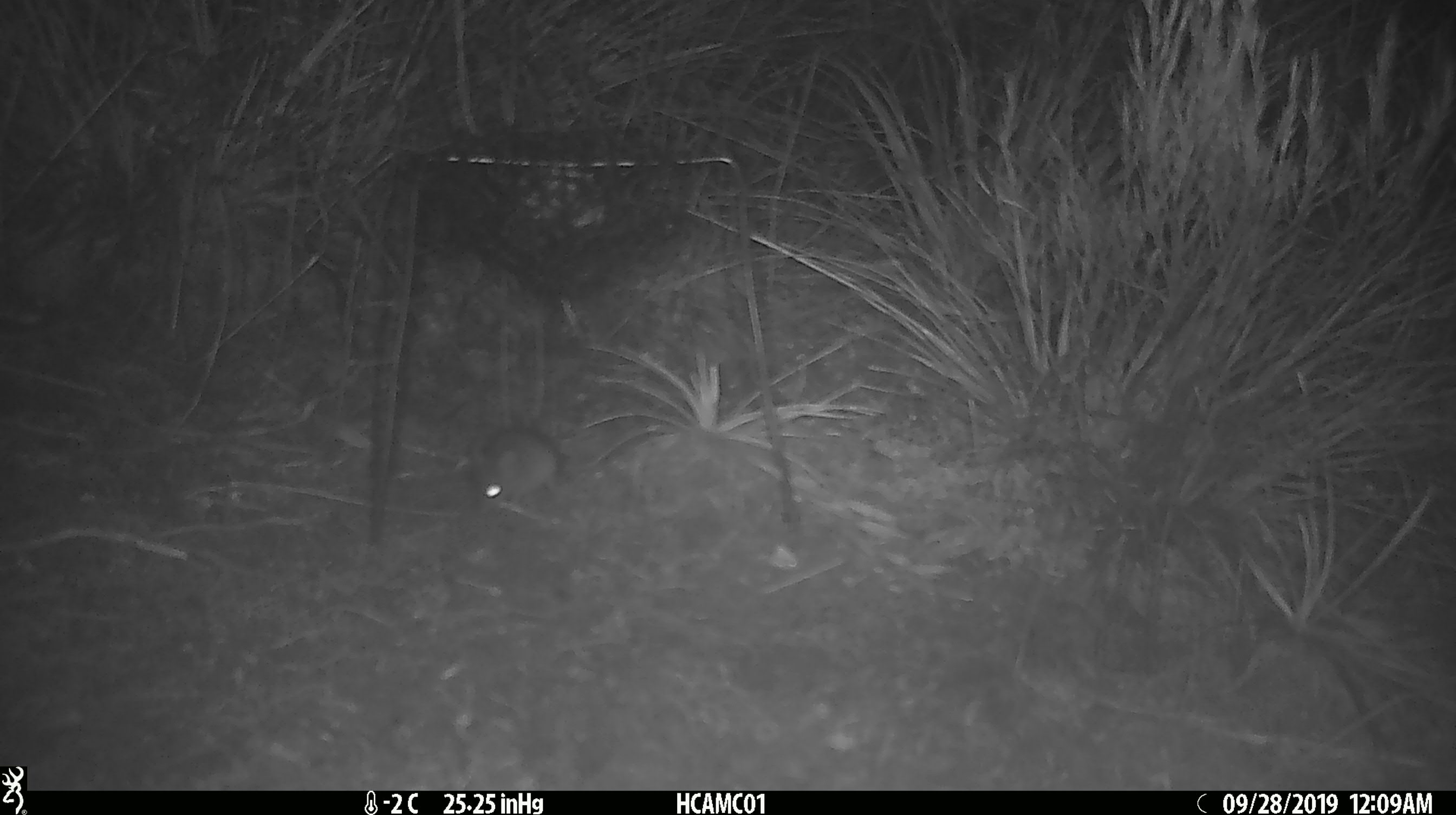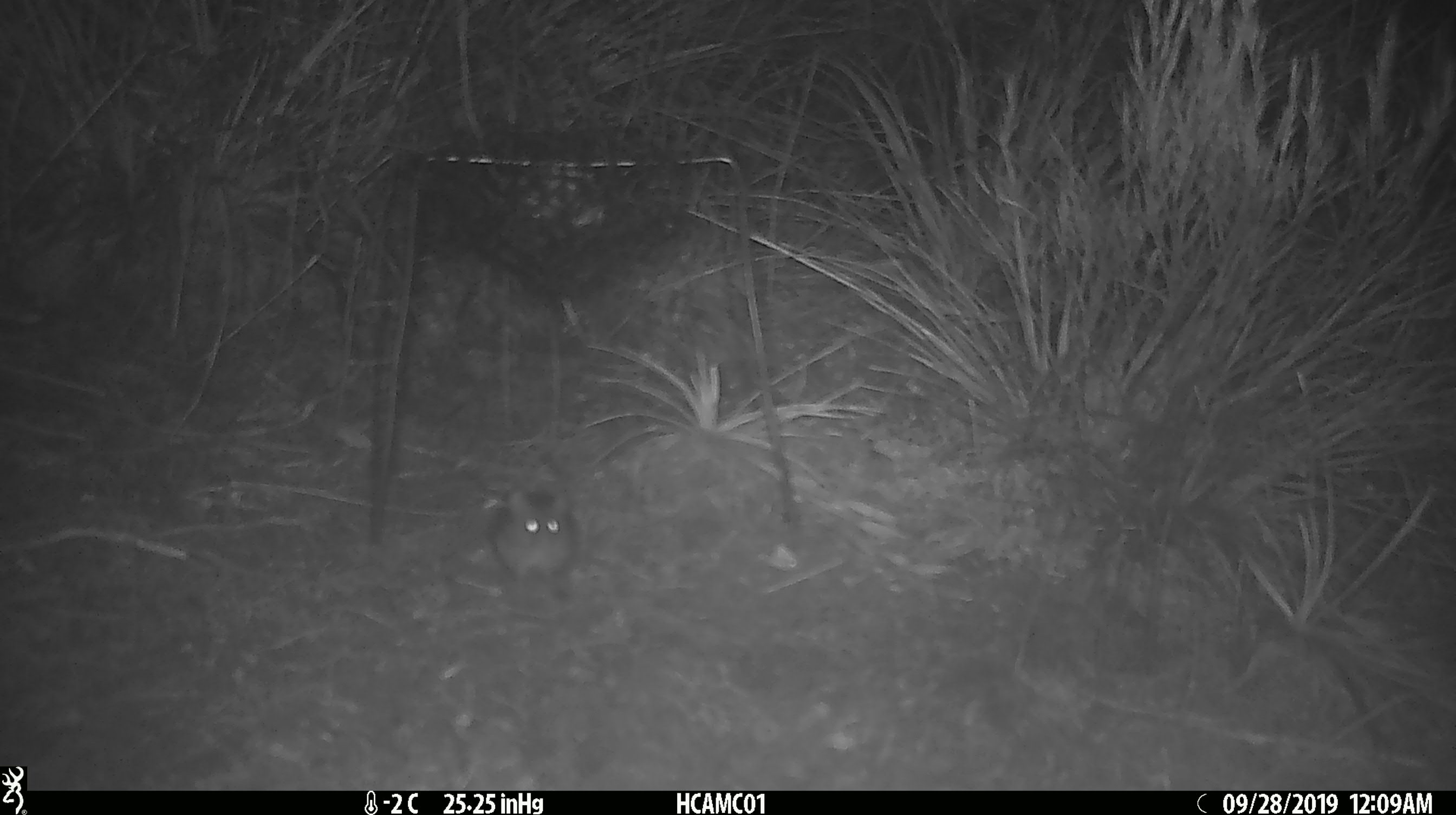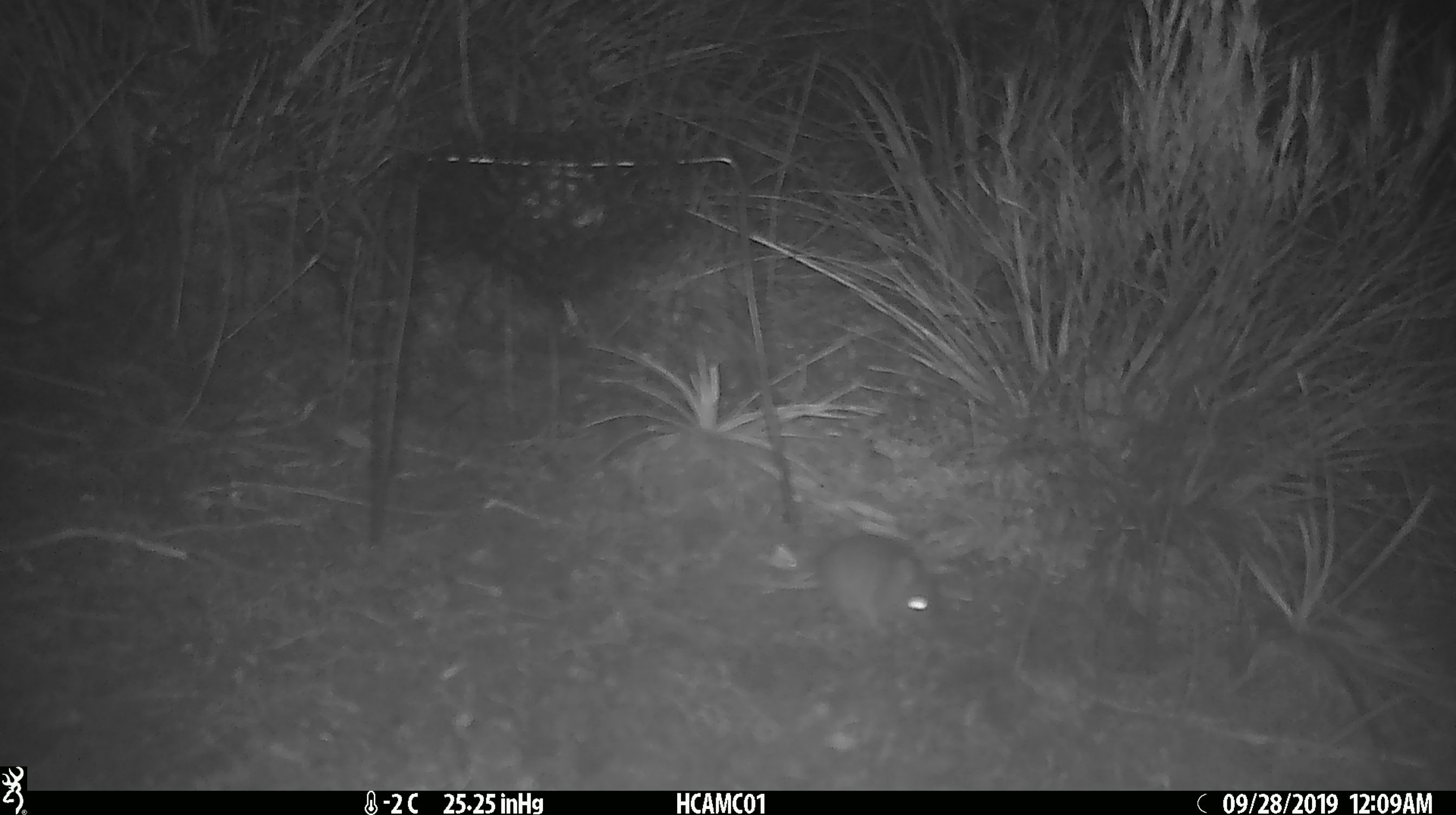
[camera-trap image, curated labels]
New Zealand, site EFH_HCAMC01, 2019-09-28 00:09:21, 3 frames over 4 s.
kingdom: Animalia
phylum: Chordata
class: Mammalia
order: Rodentia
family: Muridae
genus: Mus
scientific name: Mus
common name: mouse